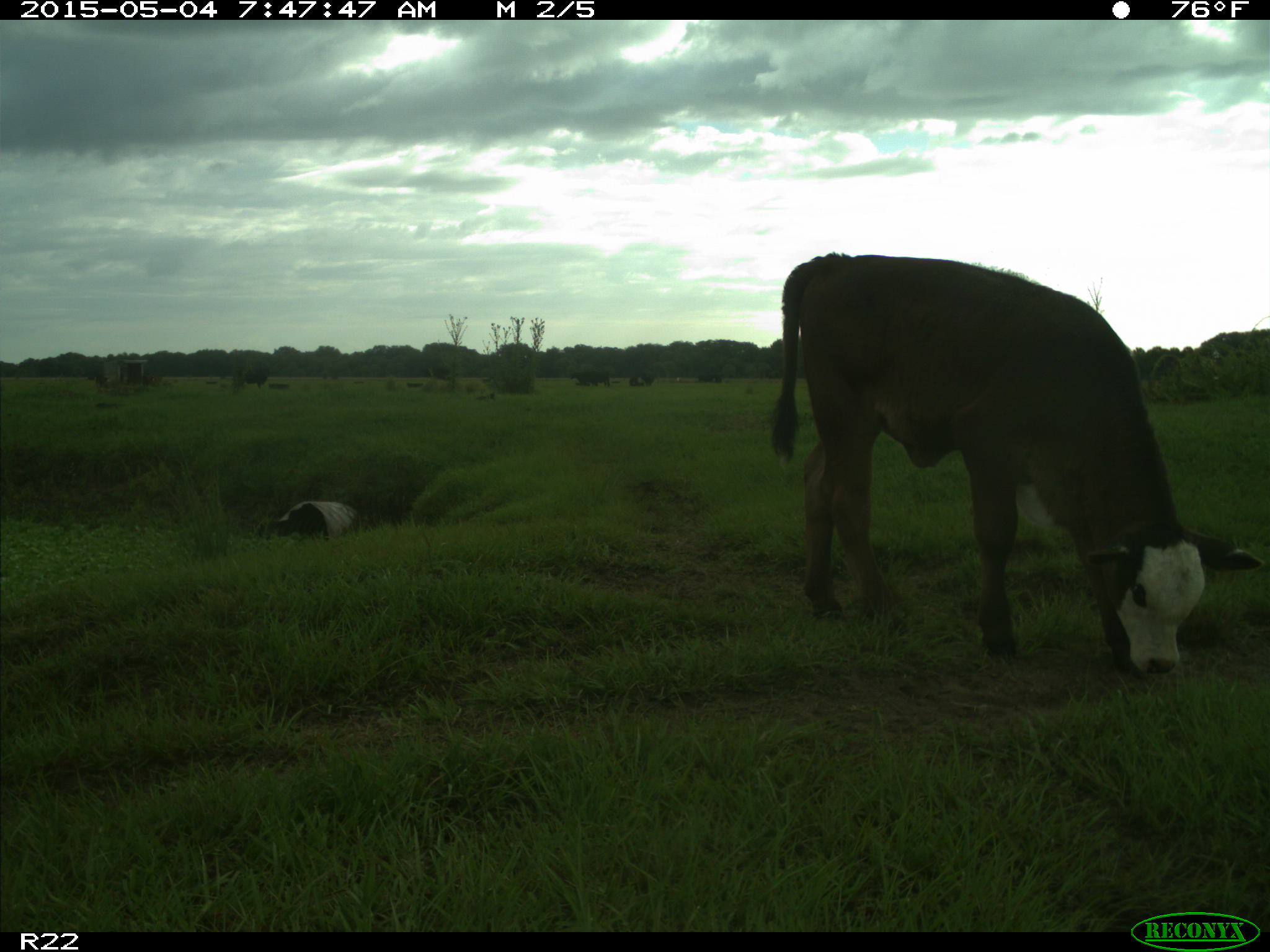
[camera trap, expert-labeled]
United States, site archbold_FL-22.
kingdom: Animalia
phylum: Chordata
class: Mammalia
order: Artiodactyla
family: Bovidae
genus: Bos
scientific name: Bos taurus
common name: domestic cow